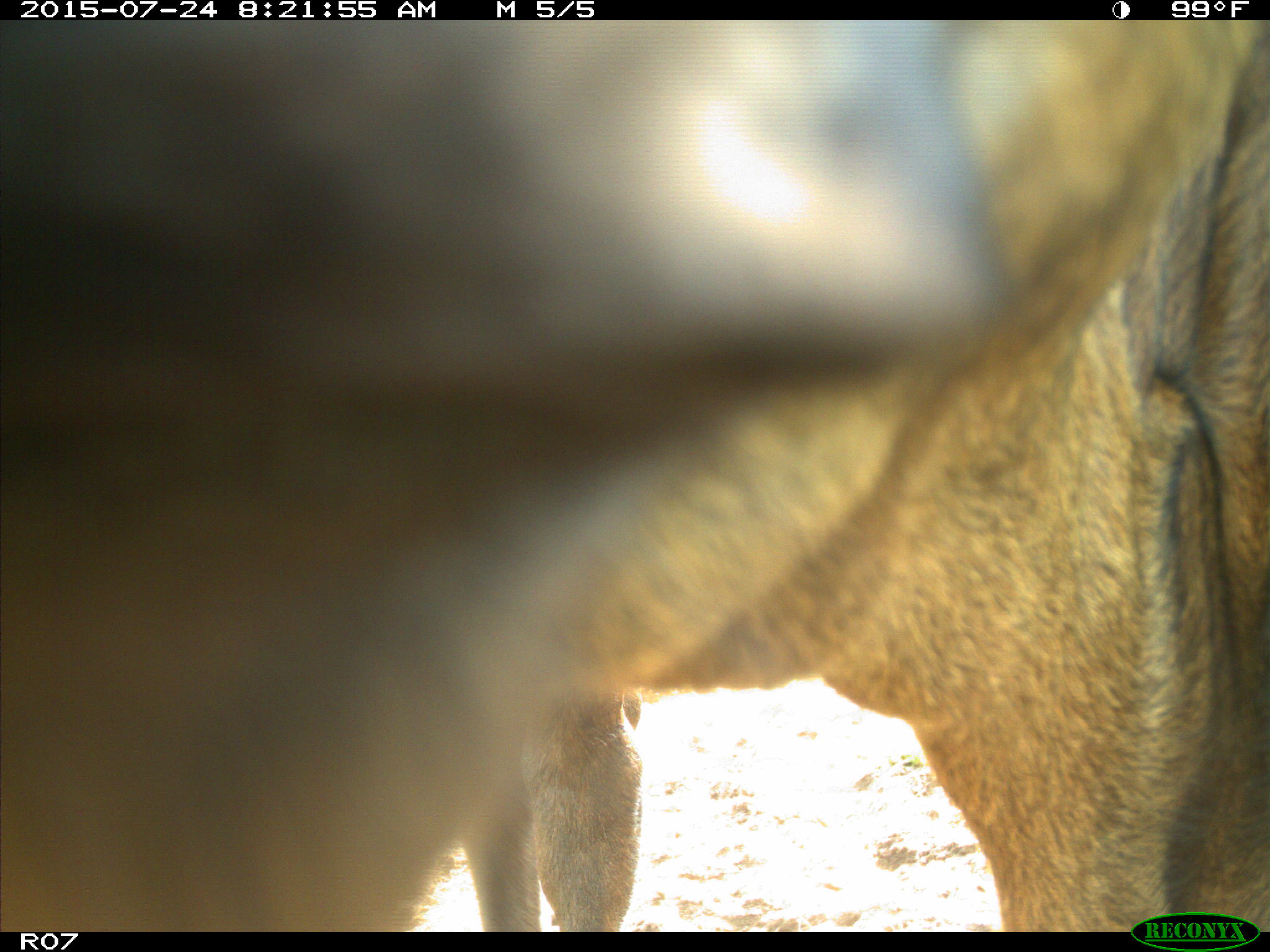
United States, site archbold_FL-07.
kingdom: Animalia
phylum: Chordata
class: Mammalia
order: Artiodactyla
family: Bovidae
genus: Bos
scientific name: Bos taurus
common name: domestic cow